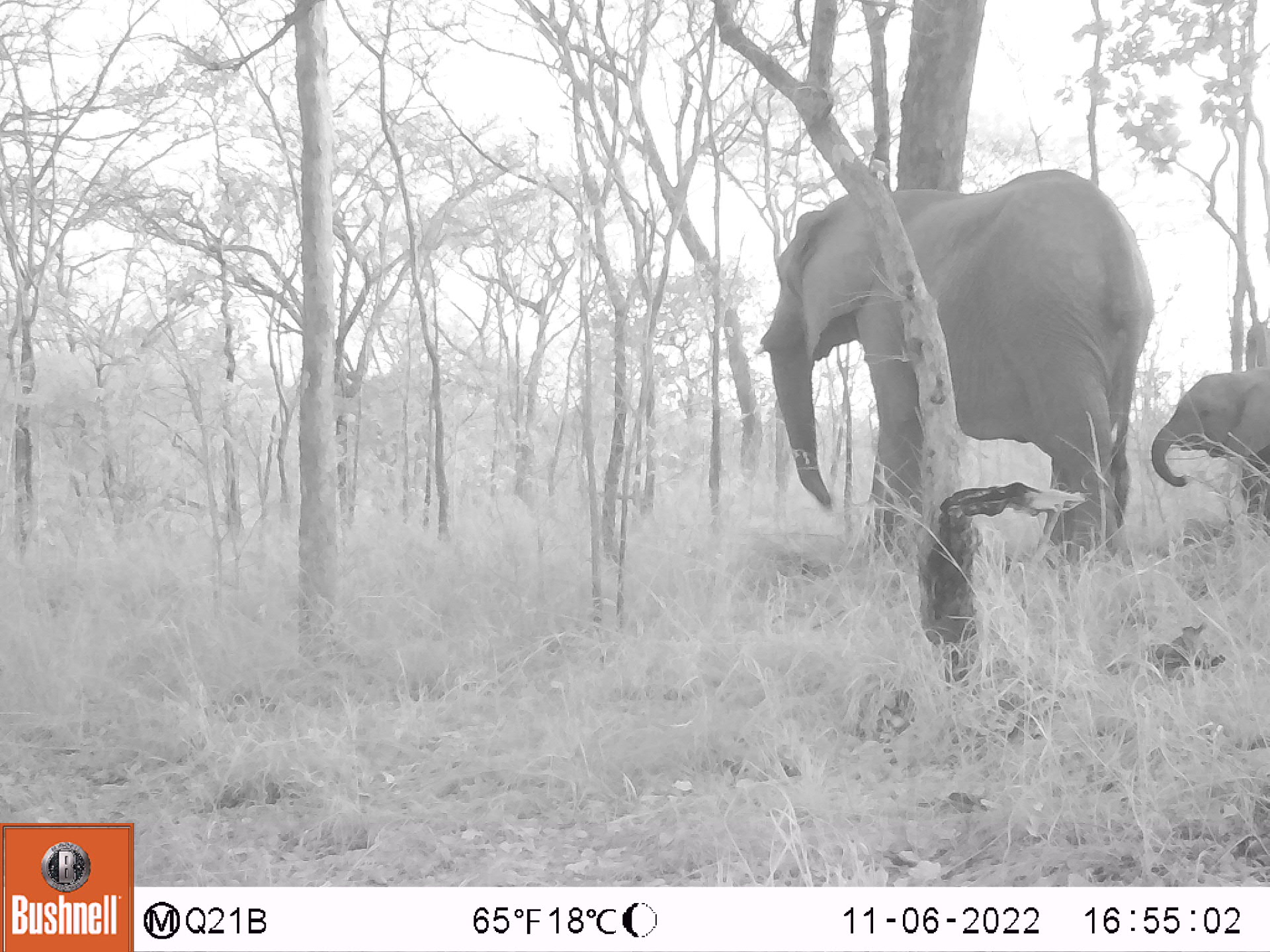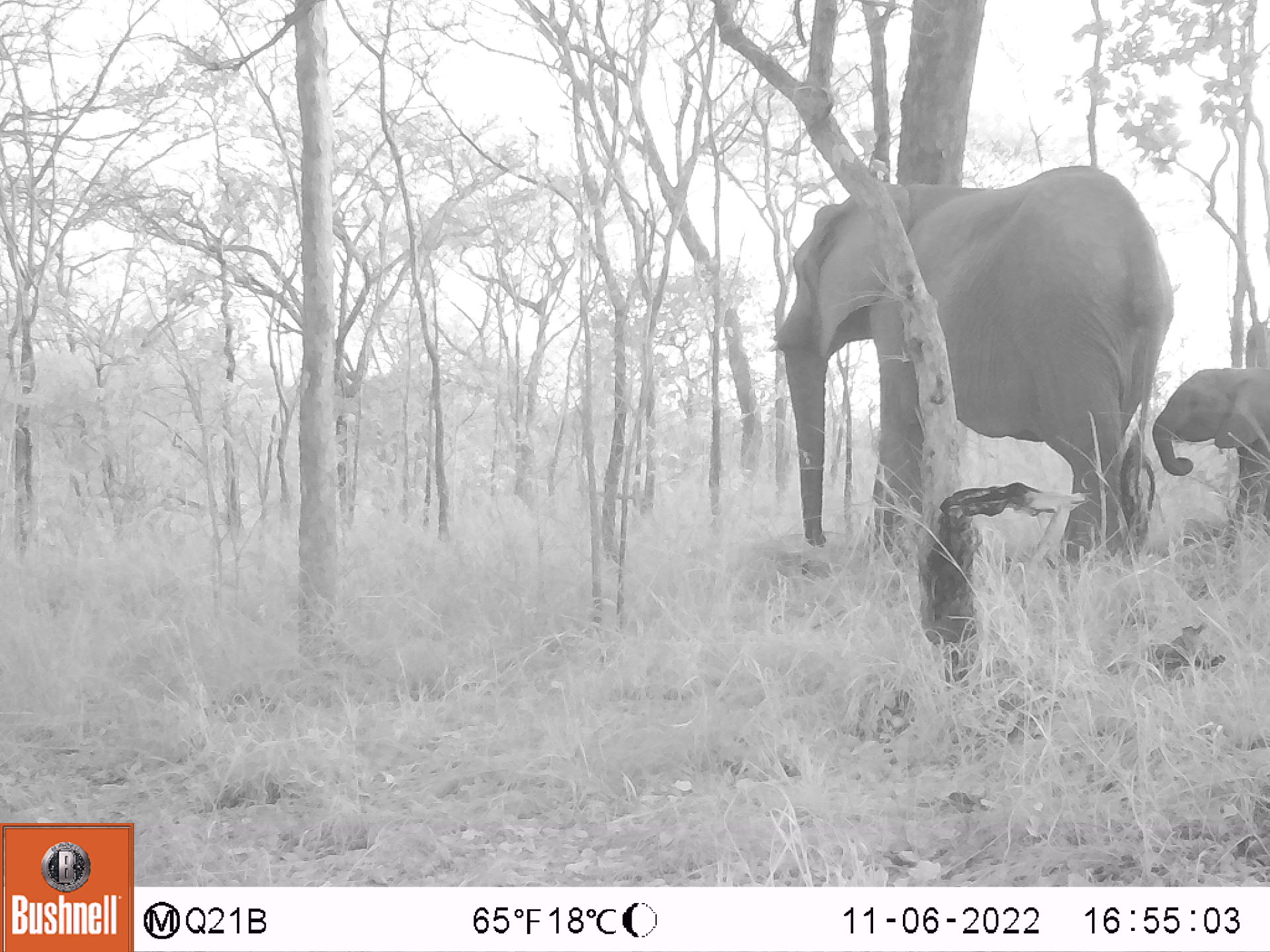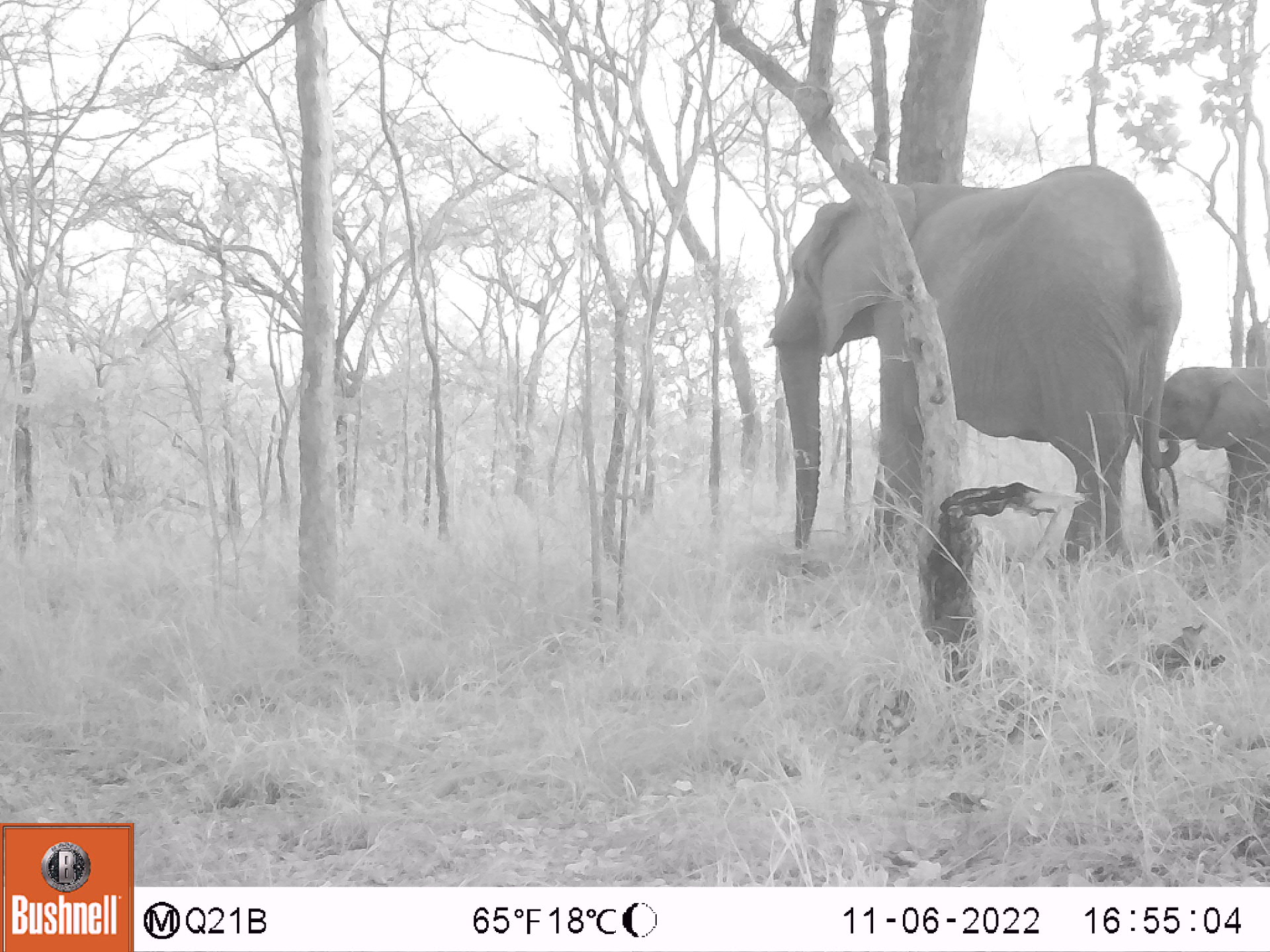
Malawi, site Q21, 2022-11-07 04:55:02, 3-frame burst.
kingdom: Animalia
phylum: Chordata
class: Mammalia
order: Proboscidea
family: Elephantidae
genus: Loxodonta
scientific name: Loxodonta africana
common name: african savanna elephant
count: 2